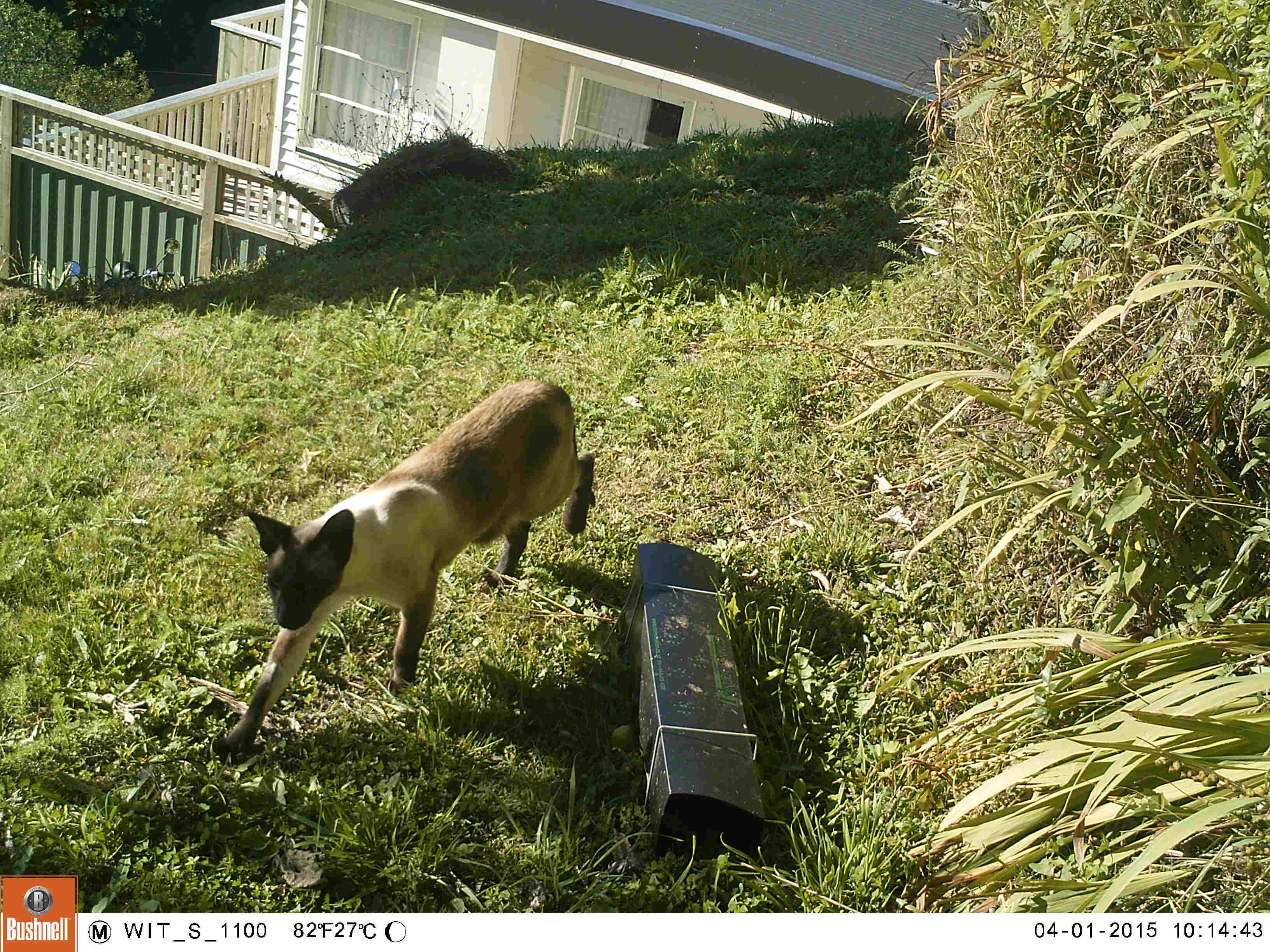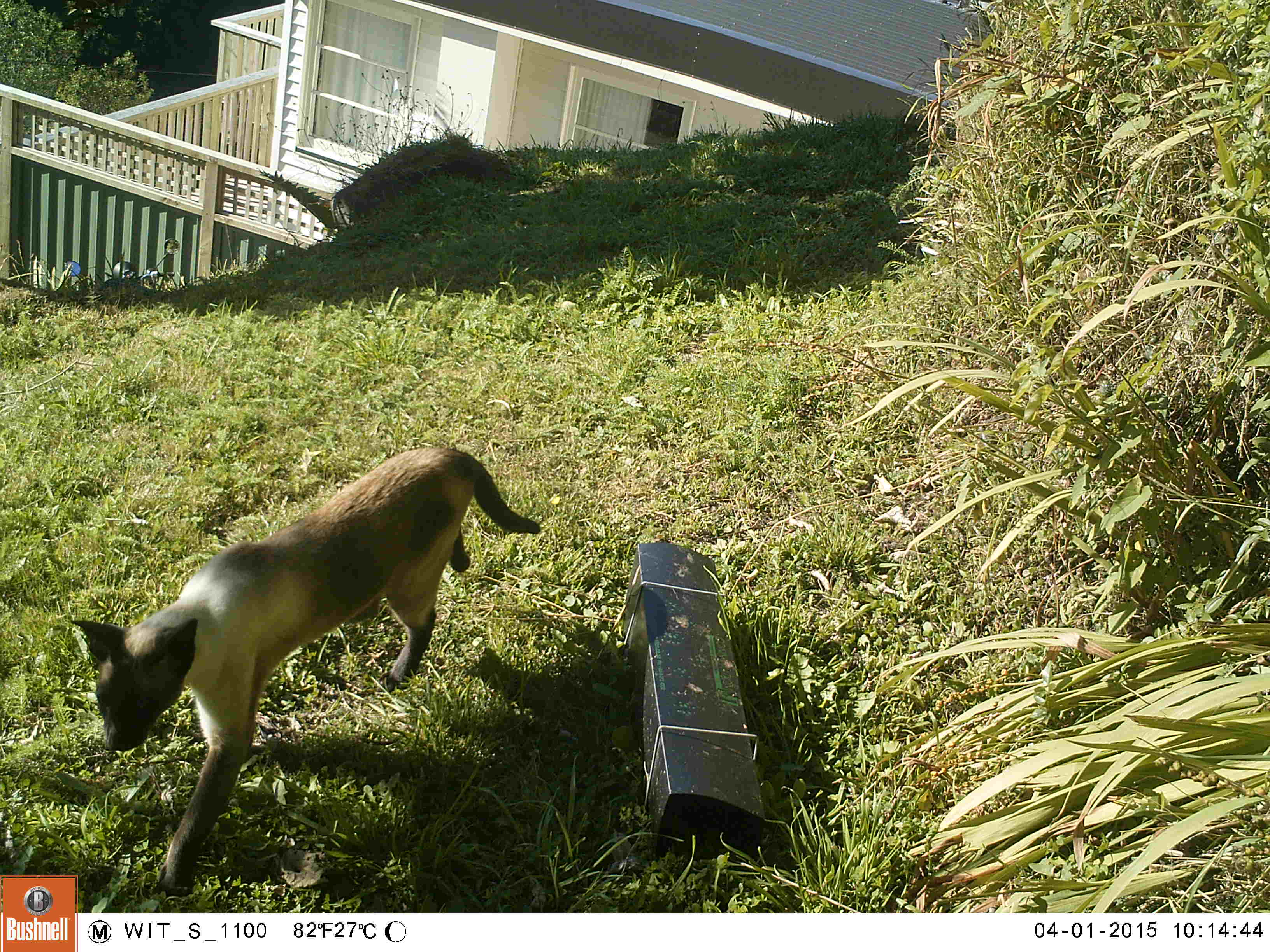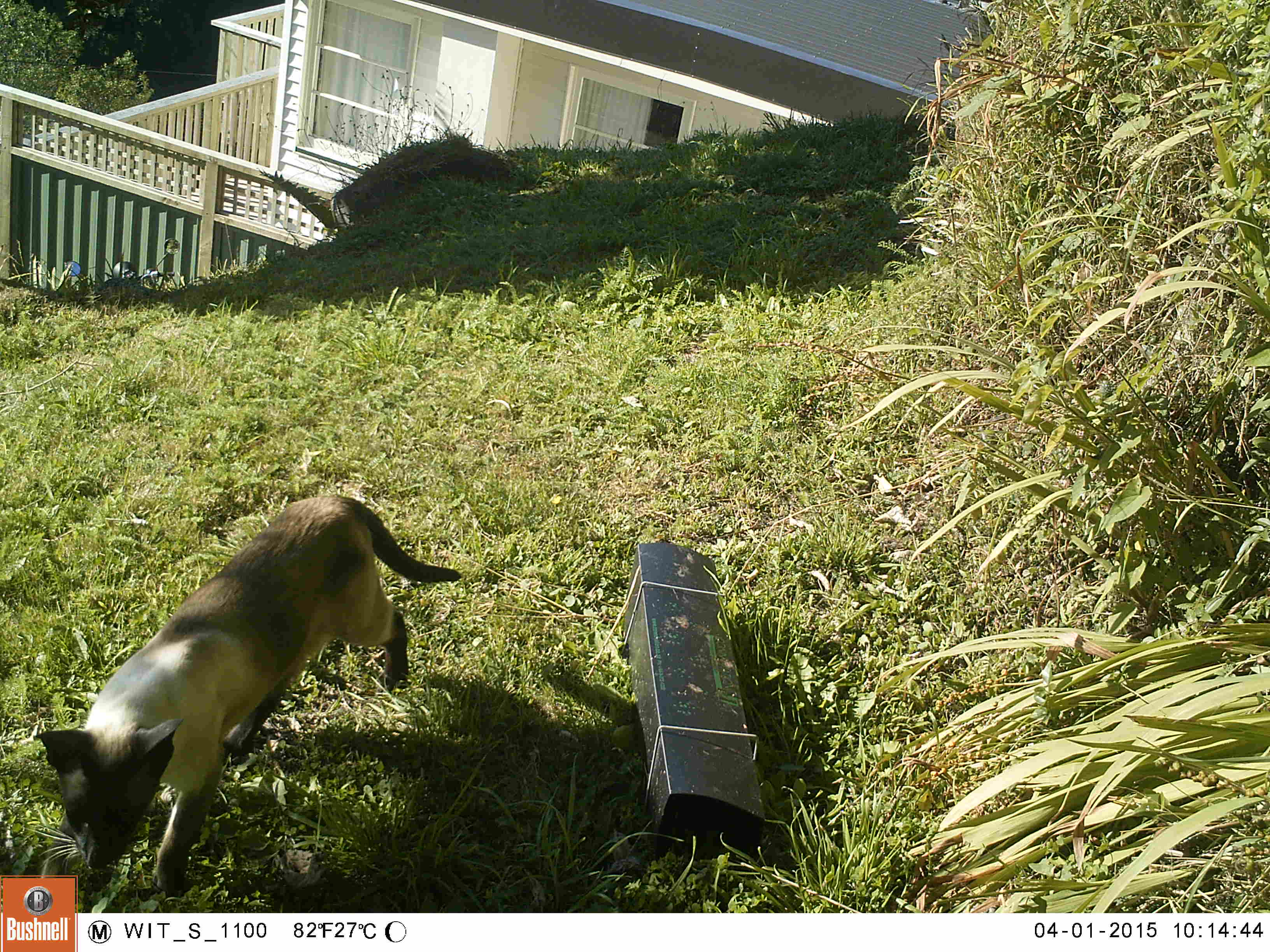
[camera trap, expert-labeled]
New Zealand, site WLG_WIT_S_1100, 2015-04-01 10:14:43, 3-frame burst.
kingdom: Animalia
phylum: Chordata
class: Mammalia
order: Carnivora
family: Felidae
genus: Felis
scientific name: Felis catus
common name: domestic cat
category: cat